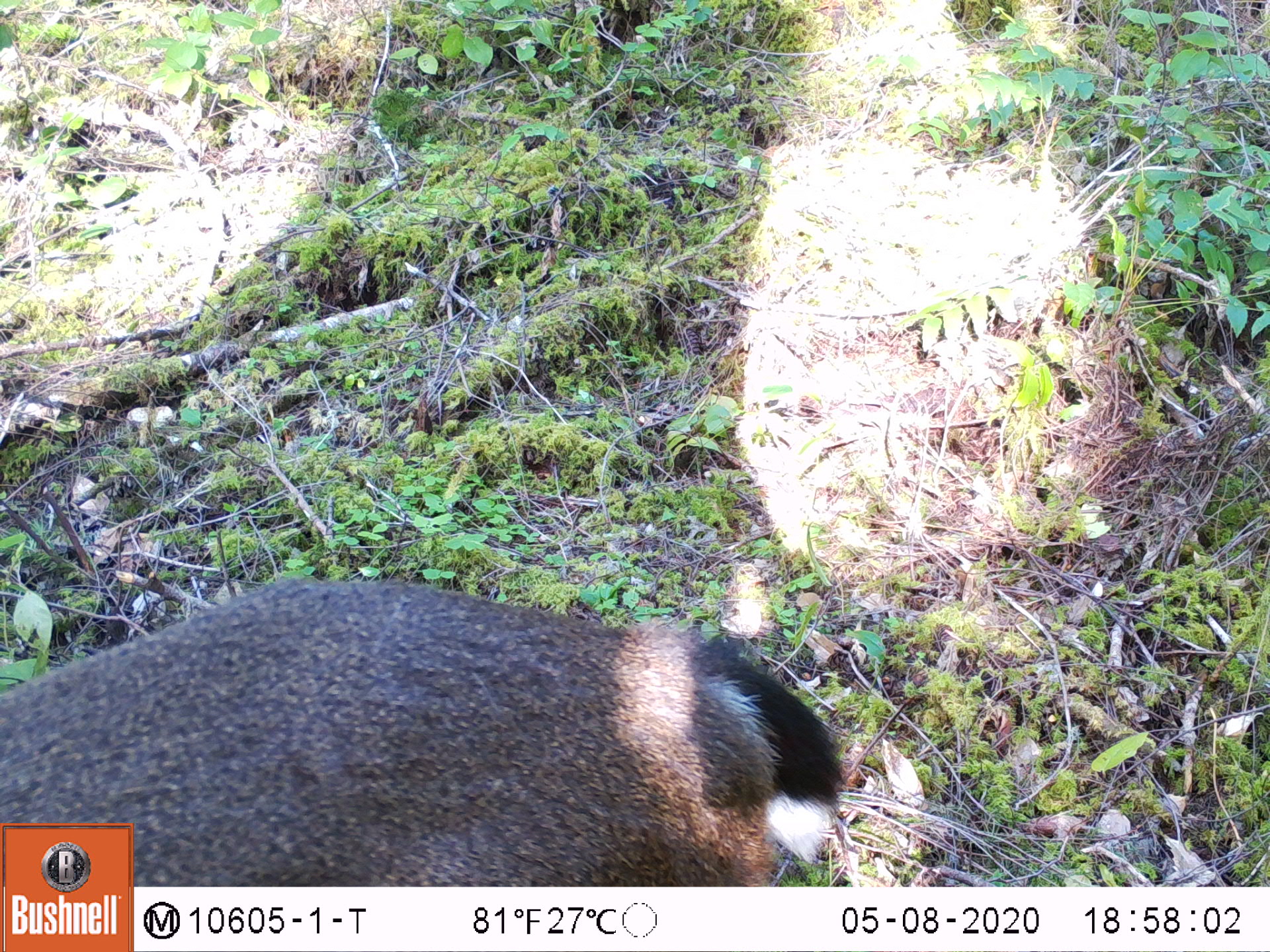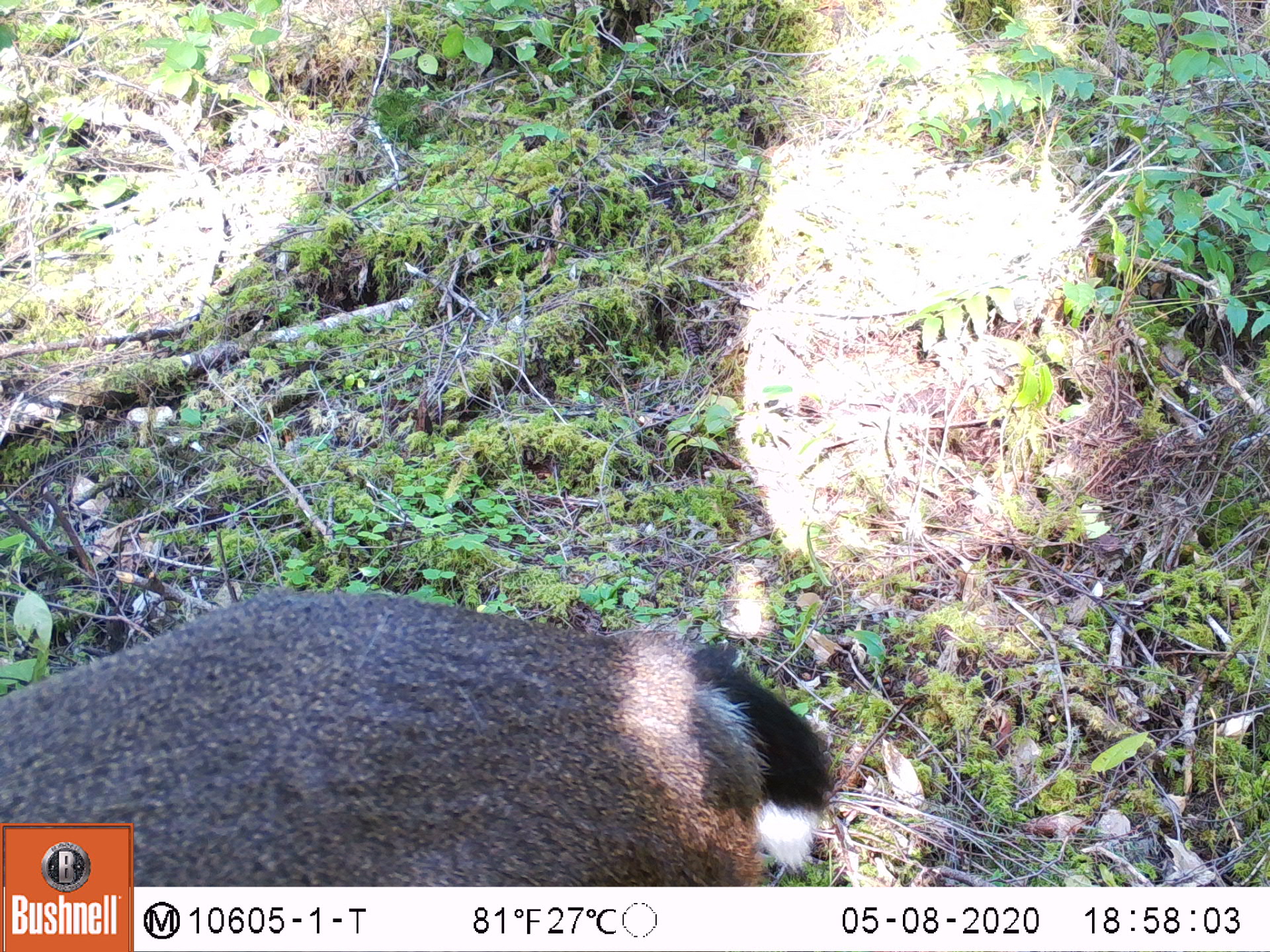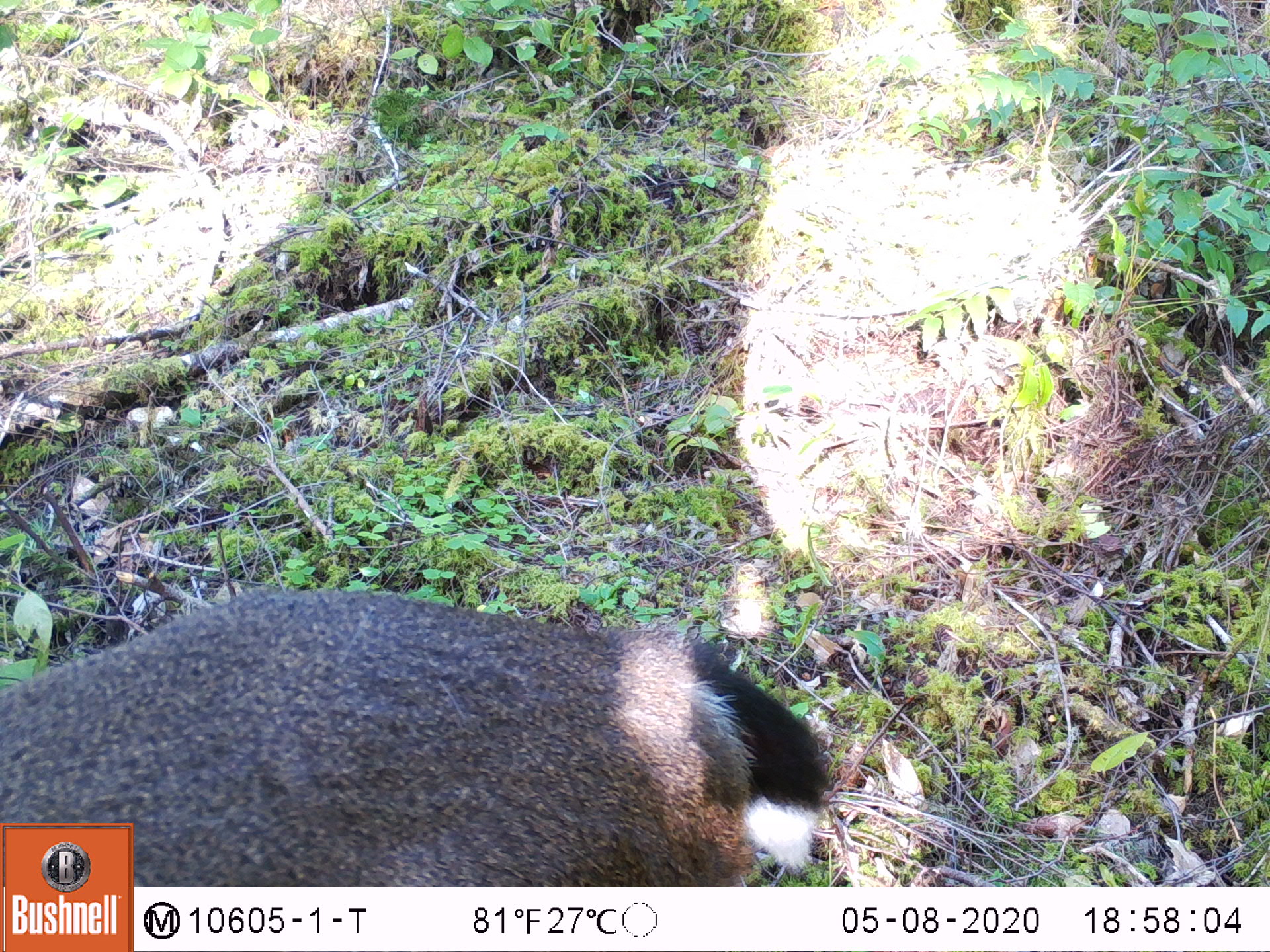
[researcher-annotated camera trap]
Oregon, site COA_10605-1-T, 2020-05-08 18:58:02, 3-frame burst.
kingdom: Animalia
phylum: Chordata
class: Mammalia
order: Artiodactyla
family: Cervidae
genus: Odocoileus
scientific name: Odocoileus hemionus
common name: black-tailed deer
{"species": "black-tailed deer (Odocoileus hemionus)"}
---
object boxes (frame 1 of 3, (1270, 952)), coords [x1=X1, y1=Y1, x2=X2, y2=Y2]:
black-tailed deer: [x1=139, y1=563, x2=845, y2=880]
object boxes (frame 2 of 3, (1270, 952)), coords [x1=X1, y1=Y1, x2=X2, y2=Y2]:
black-tailed deer: [x1=139, y1=571, x2=834, y2=880]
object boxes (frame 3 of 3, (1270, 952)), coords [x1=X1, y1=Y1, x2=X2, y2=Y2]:
black-tailed deer: [x1=137, y1=574, x2=827, y2=878]